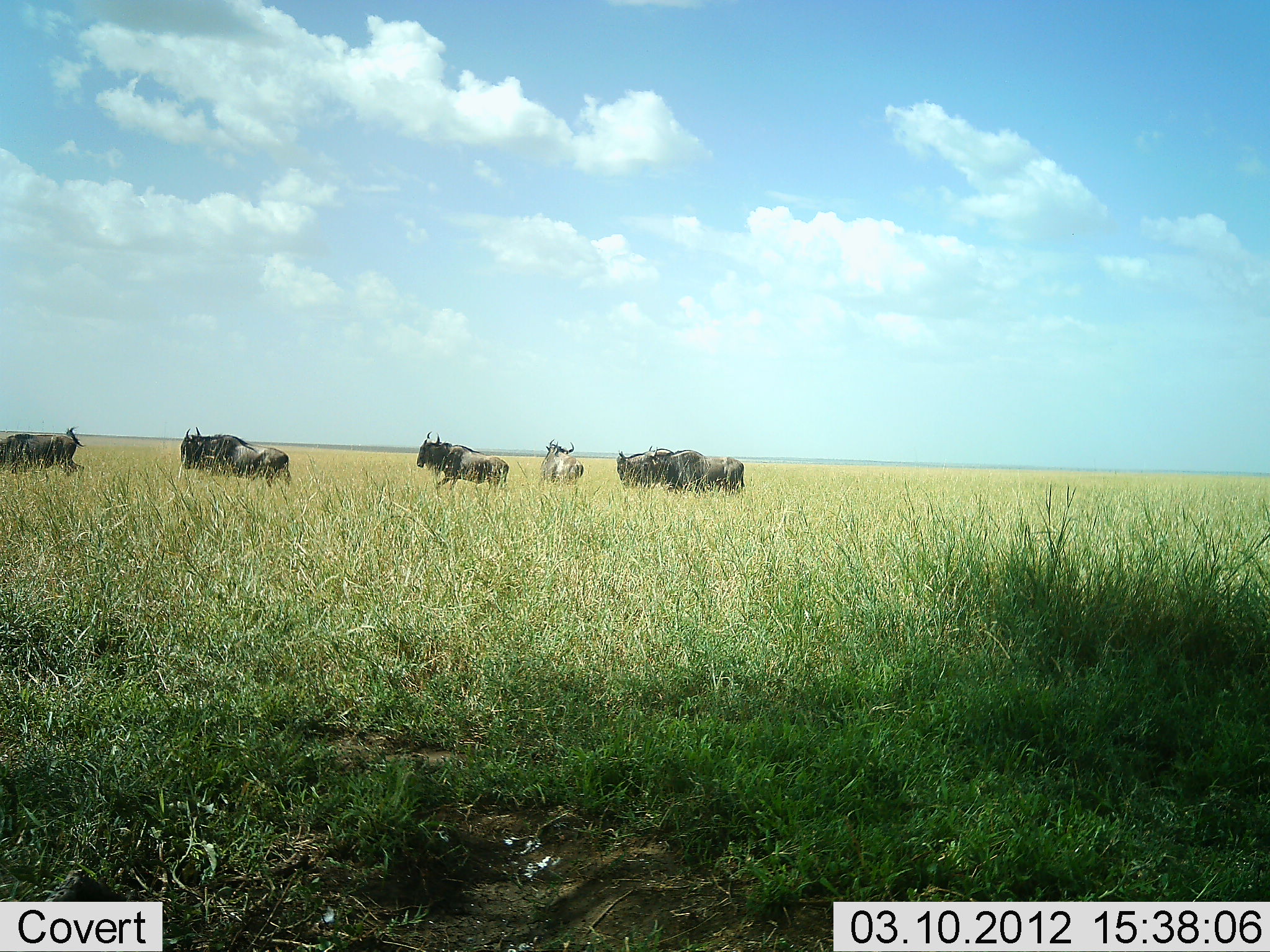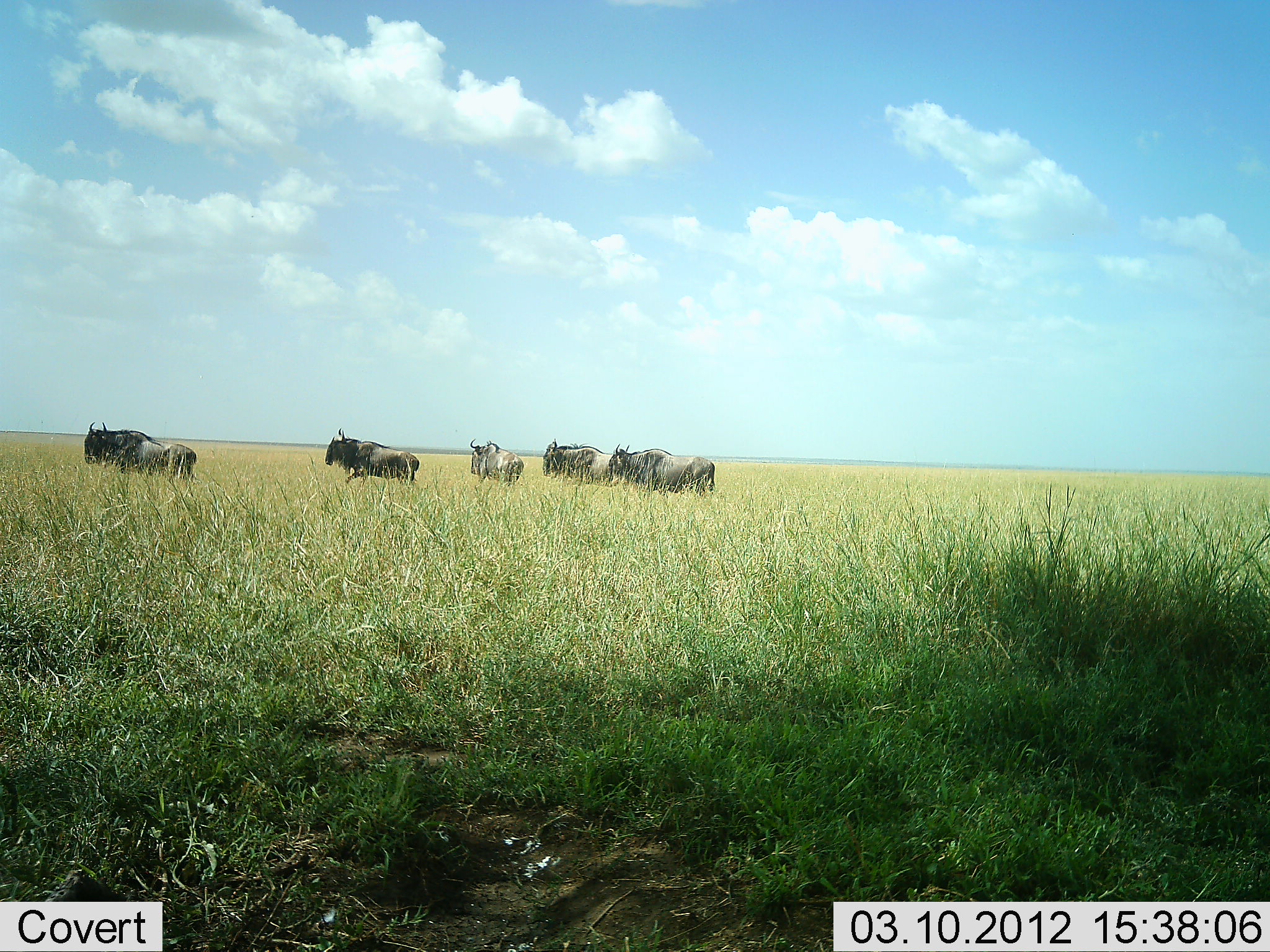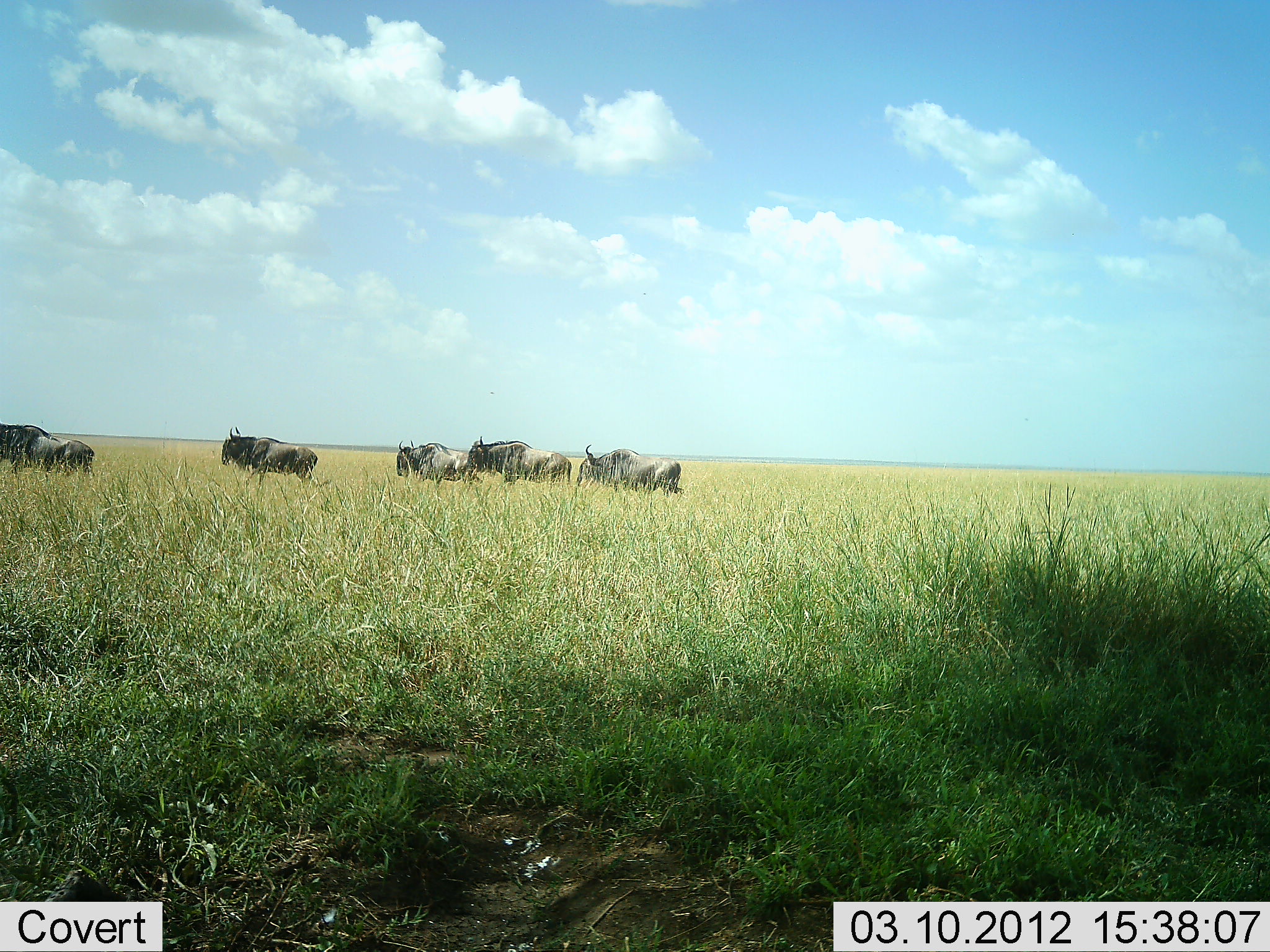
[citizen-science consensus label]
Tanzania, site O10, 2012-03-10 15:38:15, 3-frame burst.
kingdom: Animalia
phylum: Chordata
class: Mammalia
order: Artiodactyla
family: Bovidae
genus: Connochaetes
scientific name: Connochaetes taurinus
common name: blue wildebeest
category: wildebeest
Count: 6.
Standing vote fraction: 6%.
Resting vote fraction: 0%.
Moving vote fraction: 100%.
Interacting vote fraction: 0%.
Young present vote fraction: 6%.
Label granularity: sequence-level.